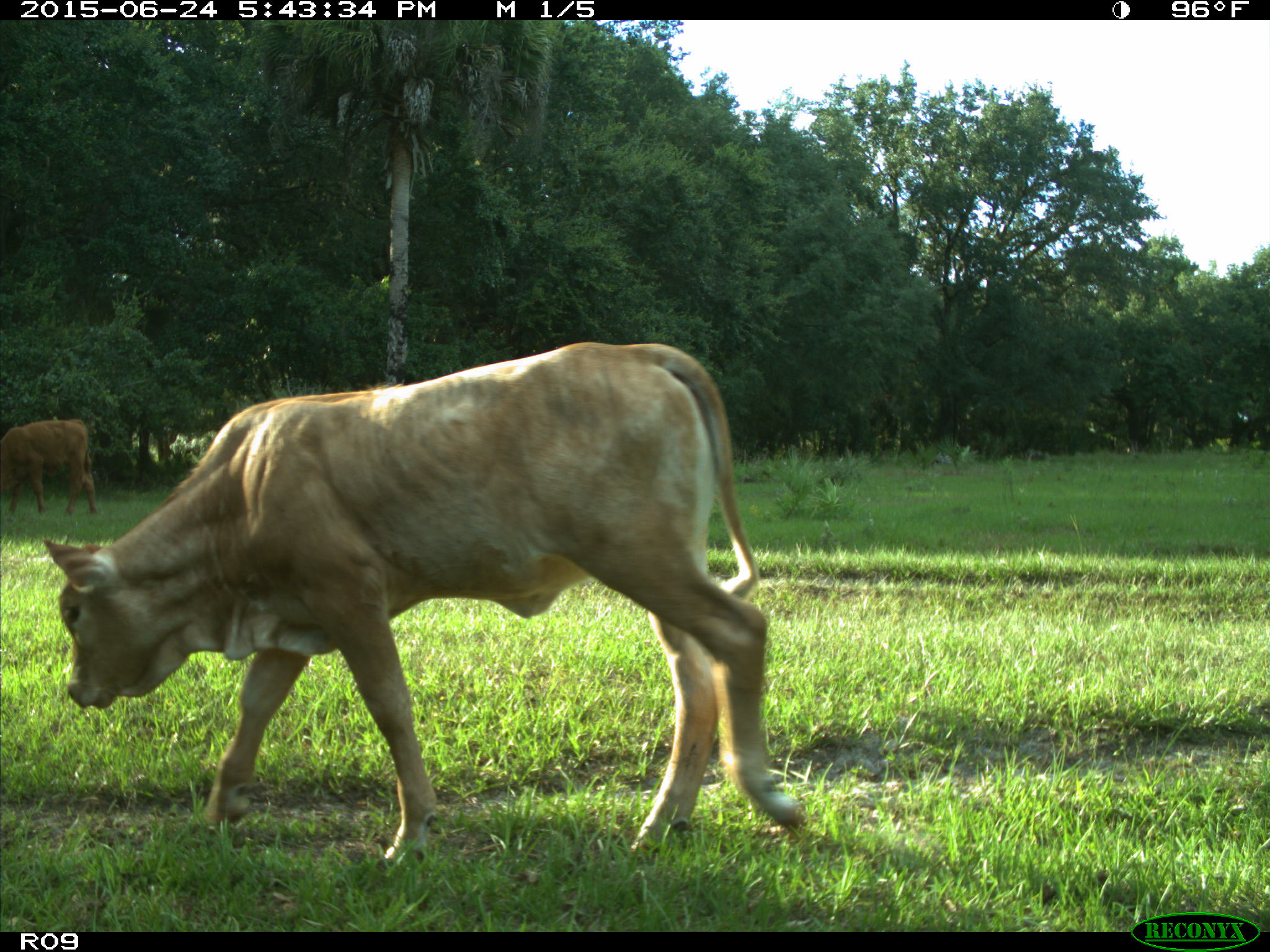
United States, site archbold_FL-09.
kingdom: Animalia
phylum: Chordata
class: Mammalia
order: Artiodactyla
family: Bovidae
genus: Bos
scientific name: Bos taurus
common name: domestic cow